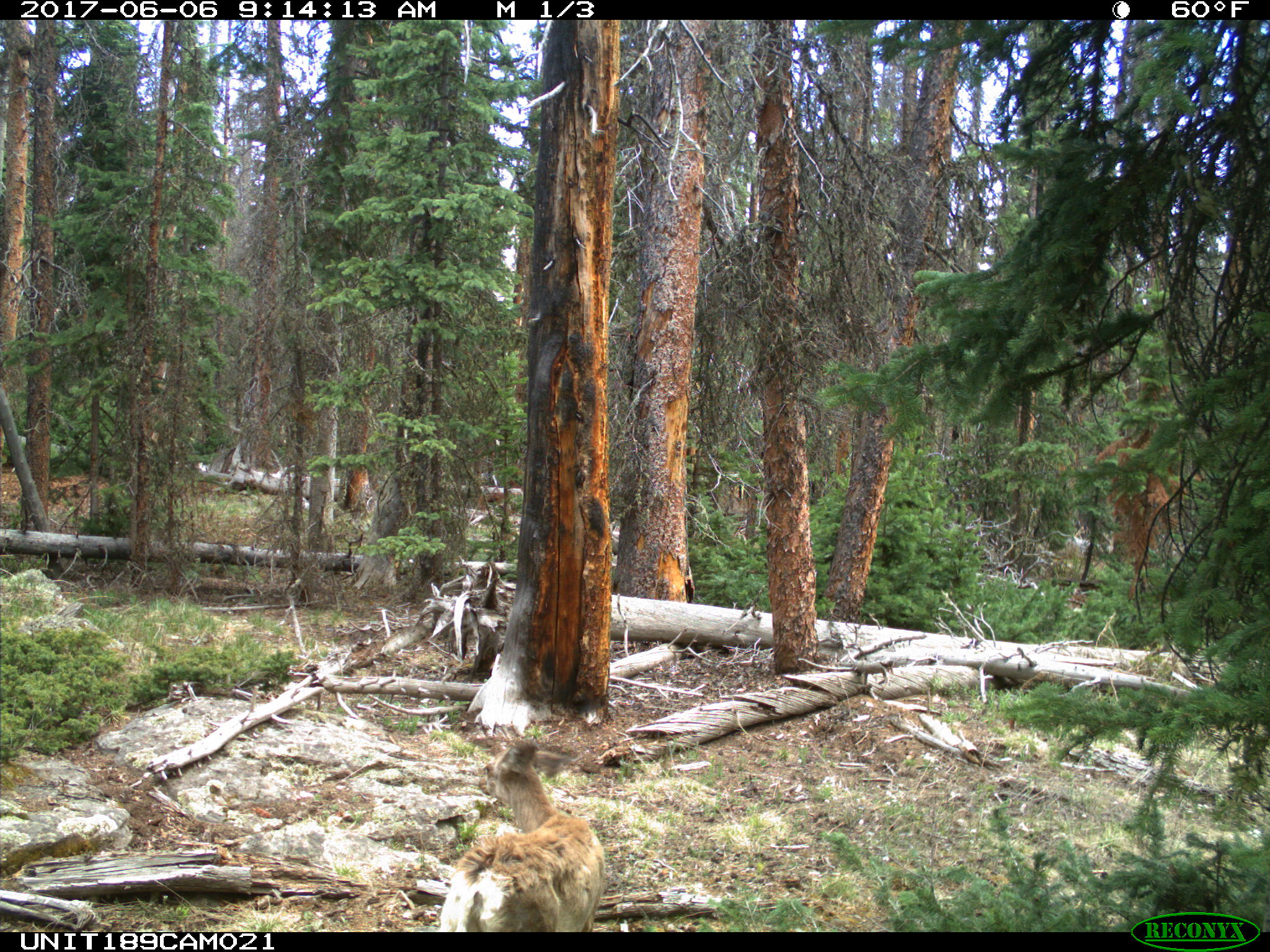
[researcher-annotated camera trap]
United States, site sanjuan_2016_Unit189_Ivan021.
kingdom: Animalia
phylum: Chordata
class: Mammalia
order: Artiodactyla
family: Cervidae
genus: Odocoileus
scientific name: Odocoileus hemionus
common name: mule deer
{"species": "Odocoileus hemionus (mule deer)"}